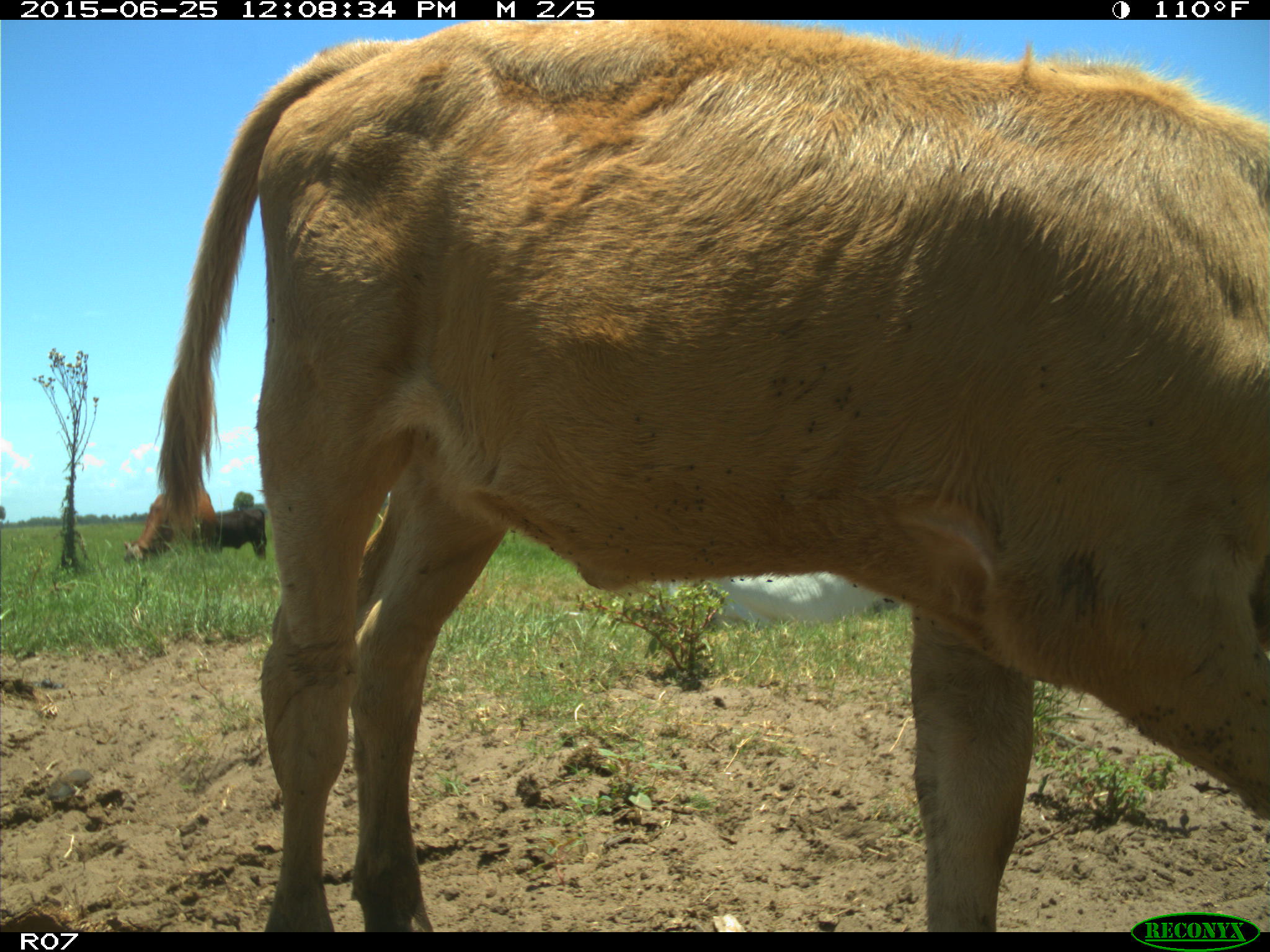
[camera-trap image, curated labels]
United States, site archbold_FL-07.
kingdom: Animalia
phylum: Chordata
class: Mammalia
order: Artiodactyla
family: Bovidae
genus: Bos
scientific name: Bos taurus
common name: domestic cow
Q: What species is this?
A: Bos taurus (domestic cow).